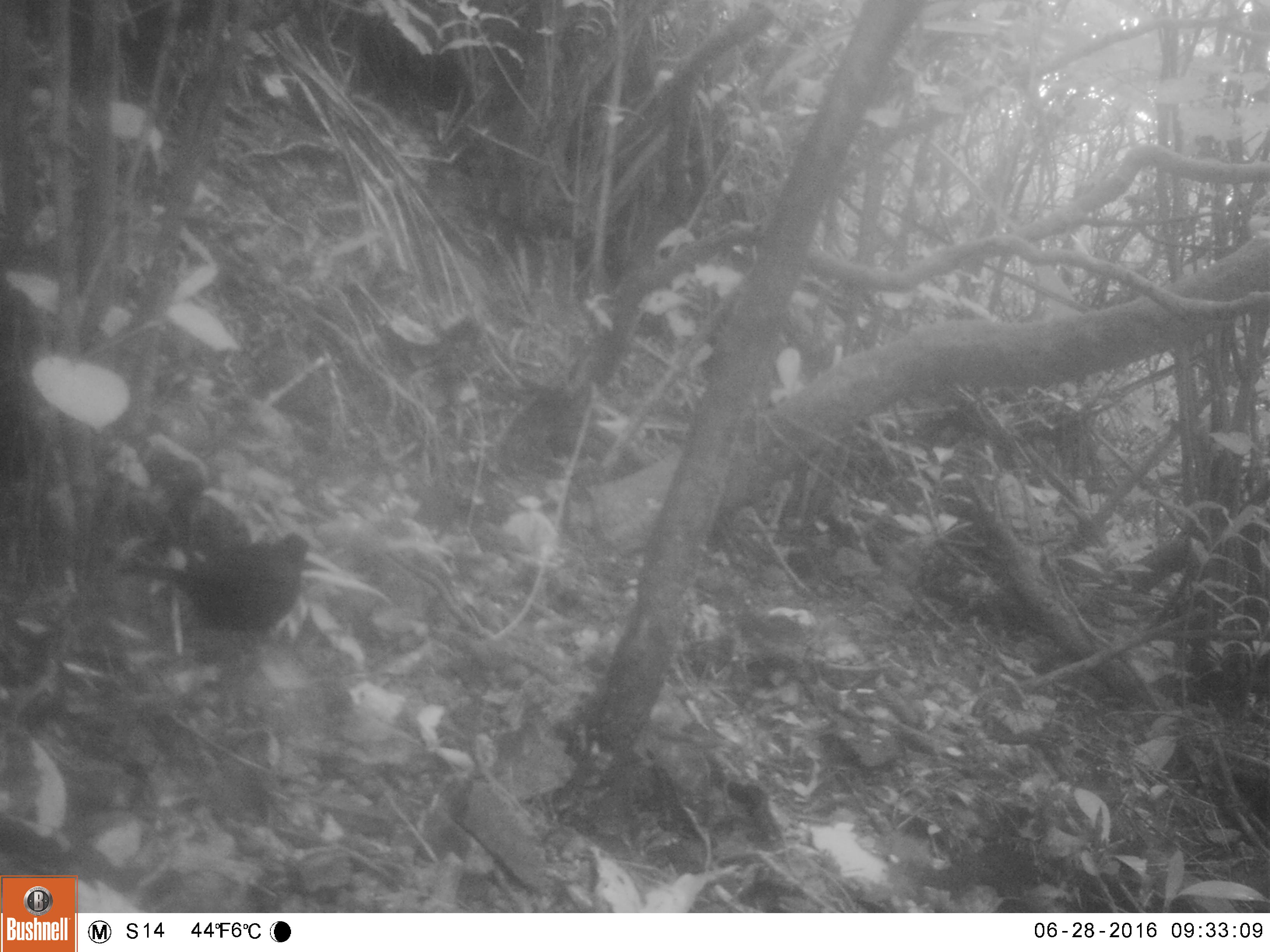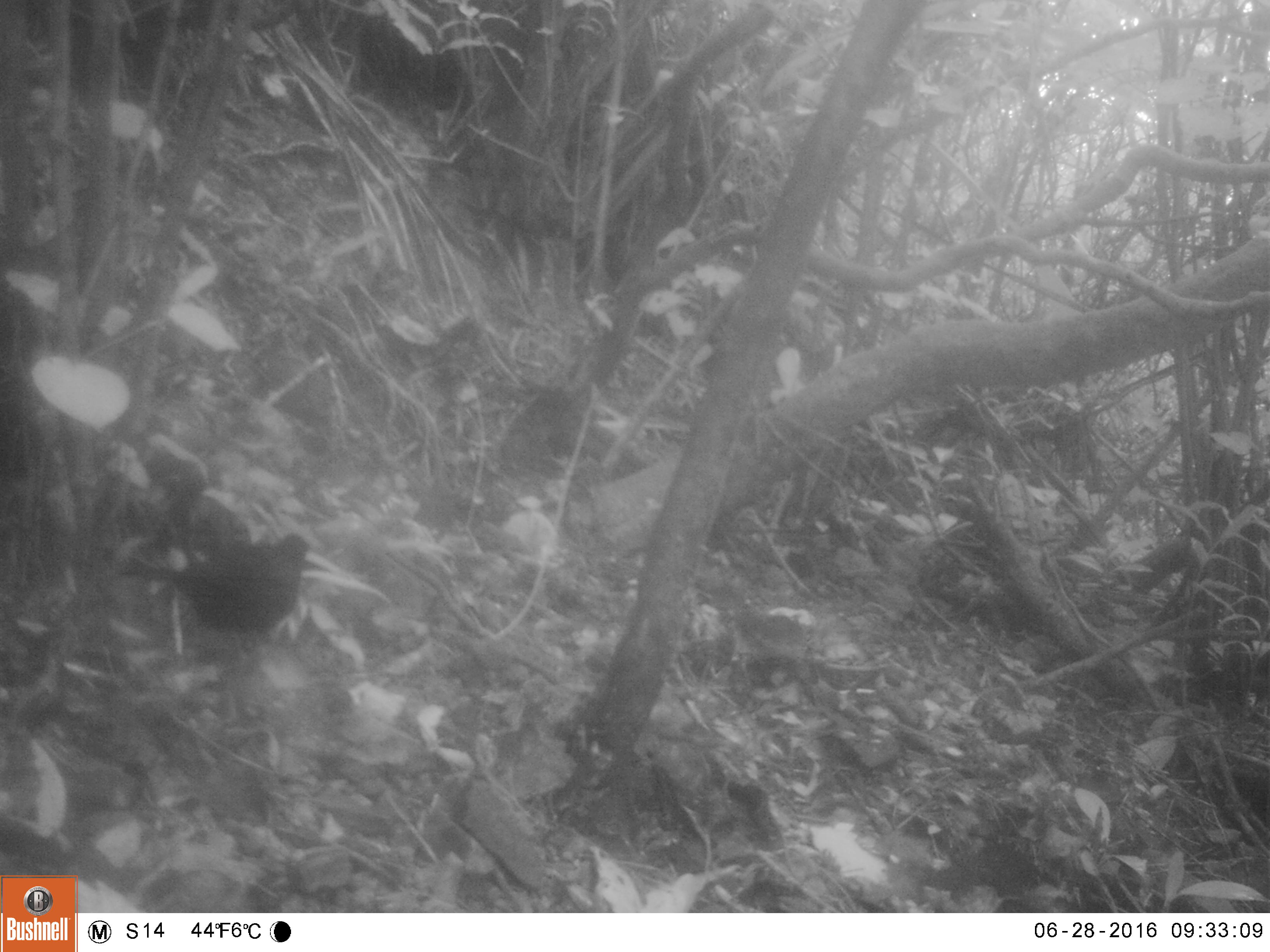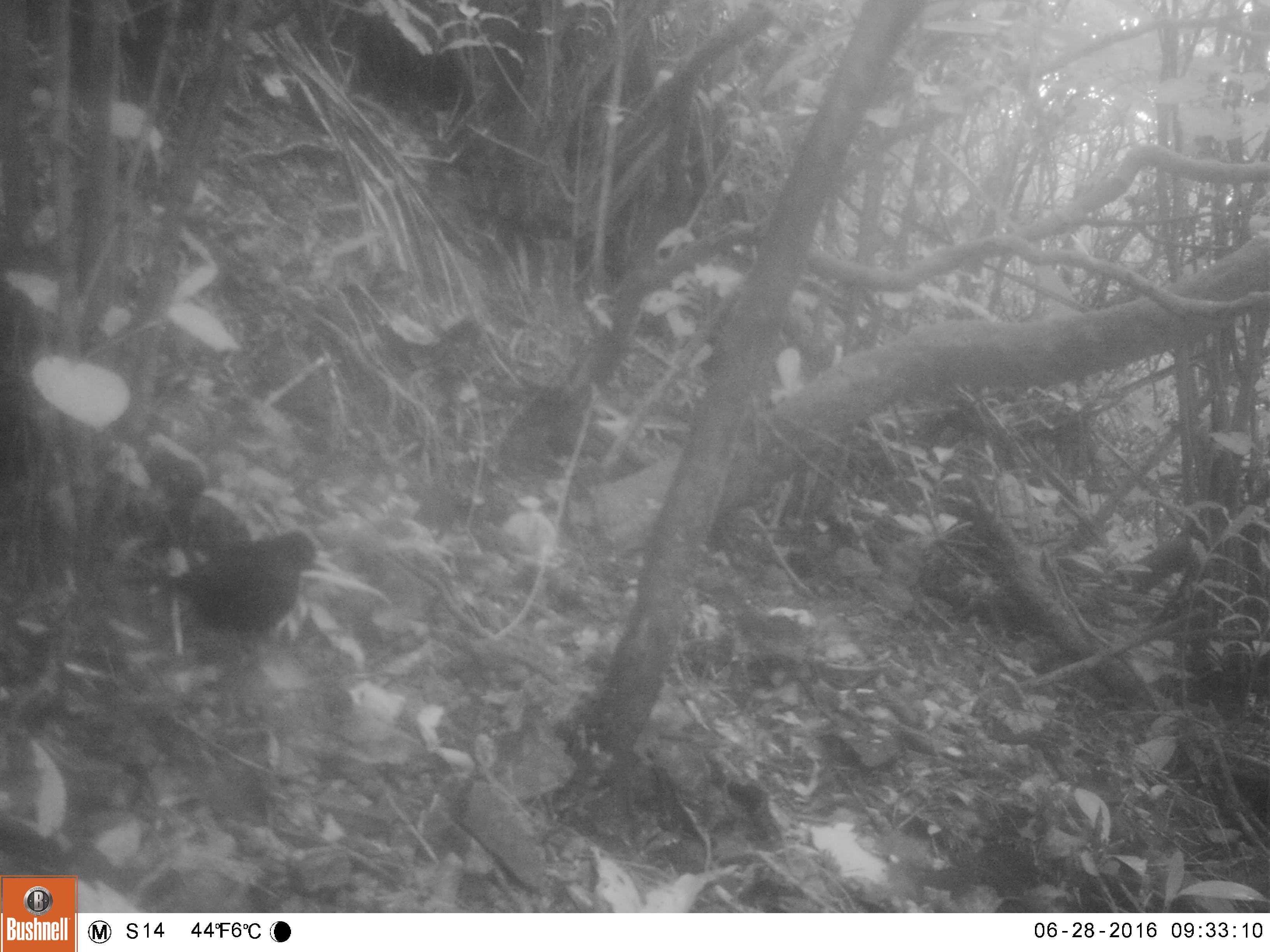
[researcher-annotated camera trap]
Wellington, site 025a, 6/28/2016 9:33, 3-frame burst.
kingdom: Animalia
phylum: Chordata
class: Aves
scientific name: Aves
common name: bird